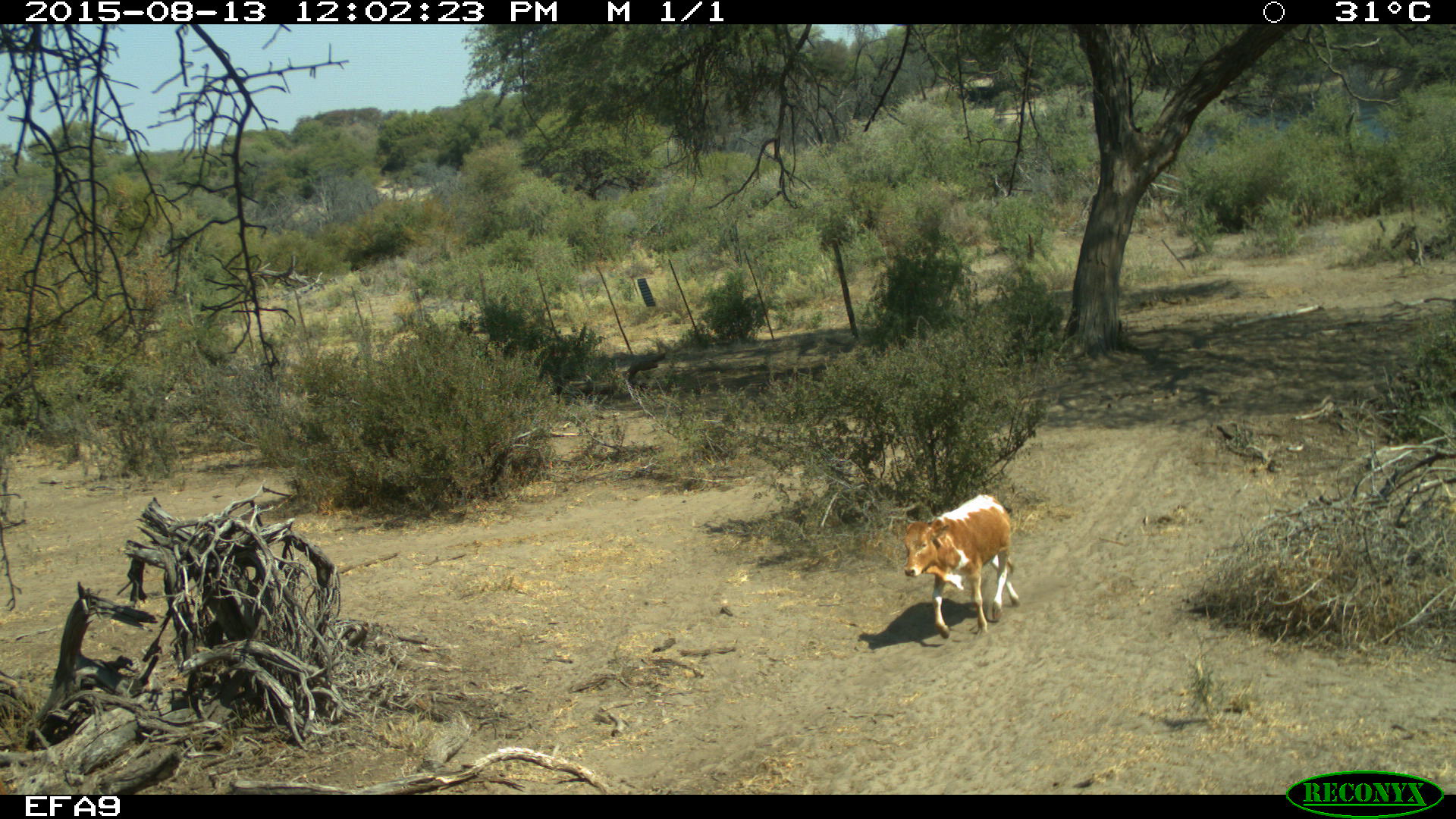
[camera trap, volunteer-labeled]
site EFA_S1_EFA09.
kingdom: Animalia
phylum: Chordata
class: Mammalia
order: Artiodactyla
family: Bovidae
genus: Bos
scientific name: Bos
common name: cattle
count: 1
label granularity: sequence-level